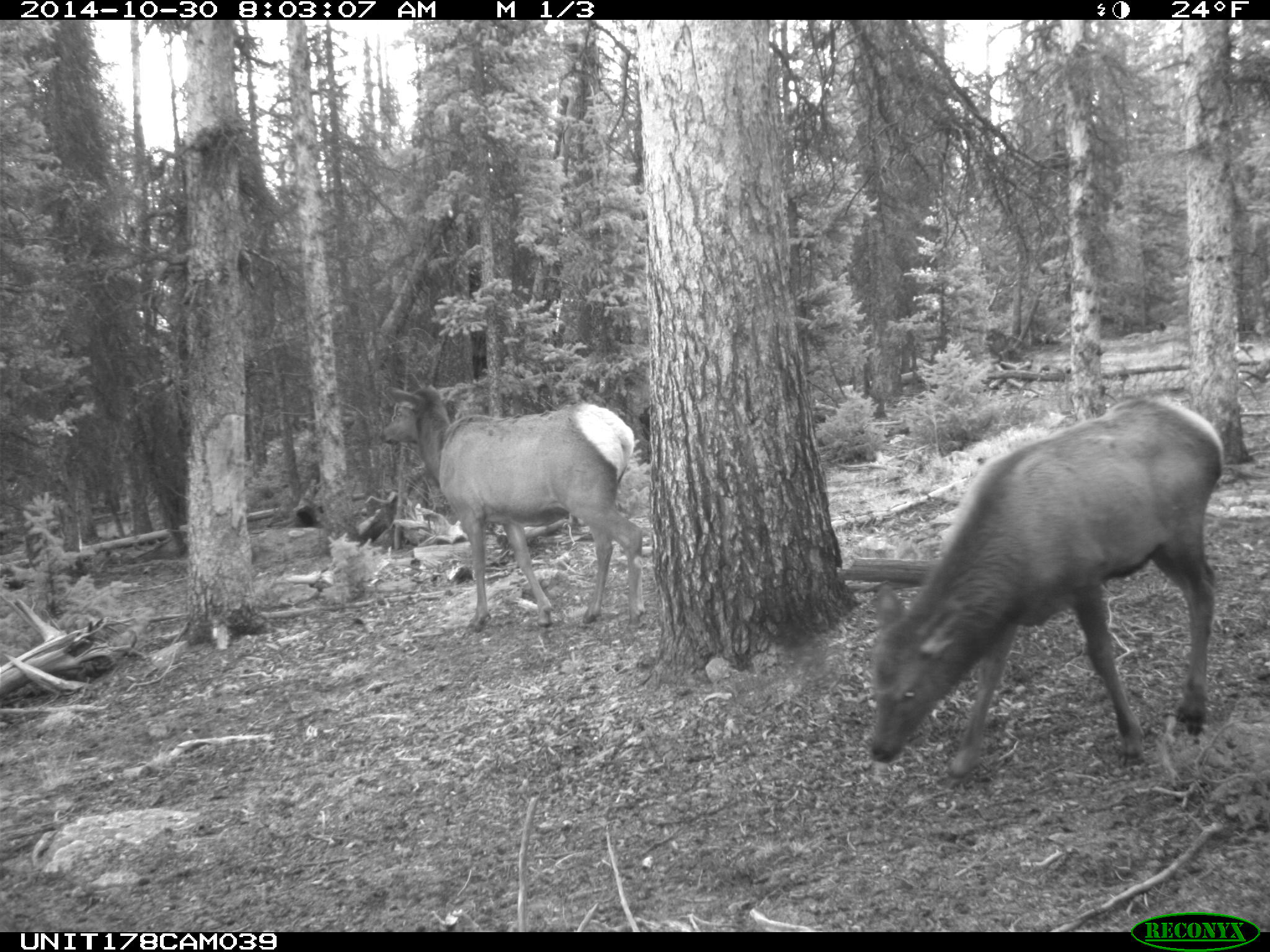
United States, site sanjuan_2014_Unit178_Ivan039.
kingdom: Animalia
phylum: Chordata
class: Mammalia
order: Artiodactyla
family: Cervidae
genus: Cervus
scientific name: Cervus elaphus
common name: red deer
Cervus elaphus (red deer).